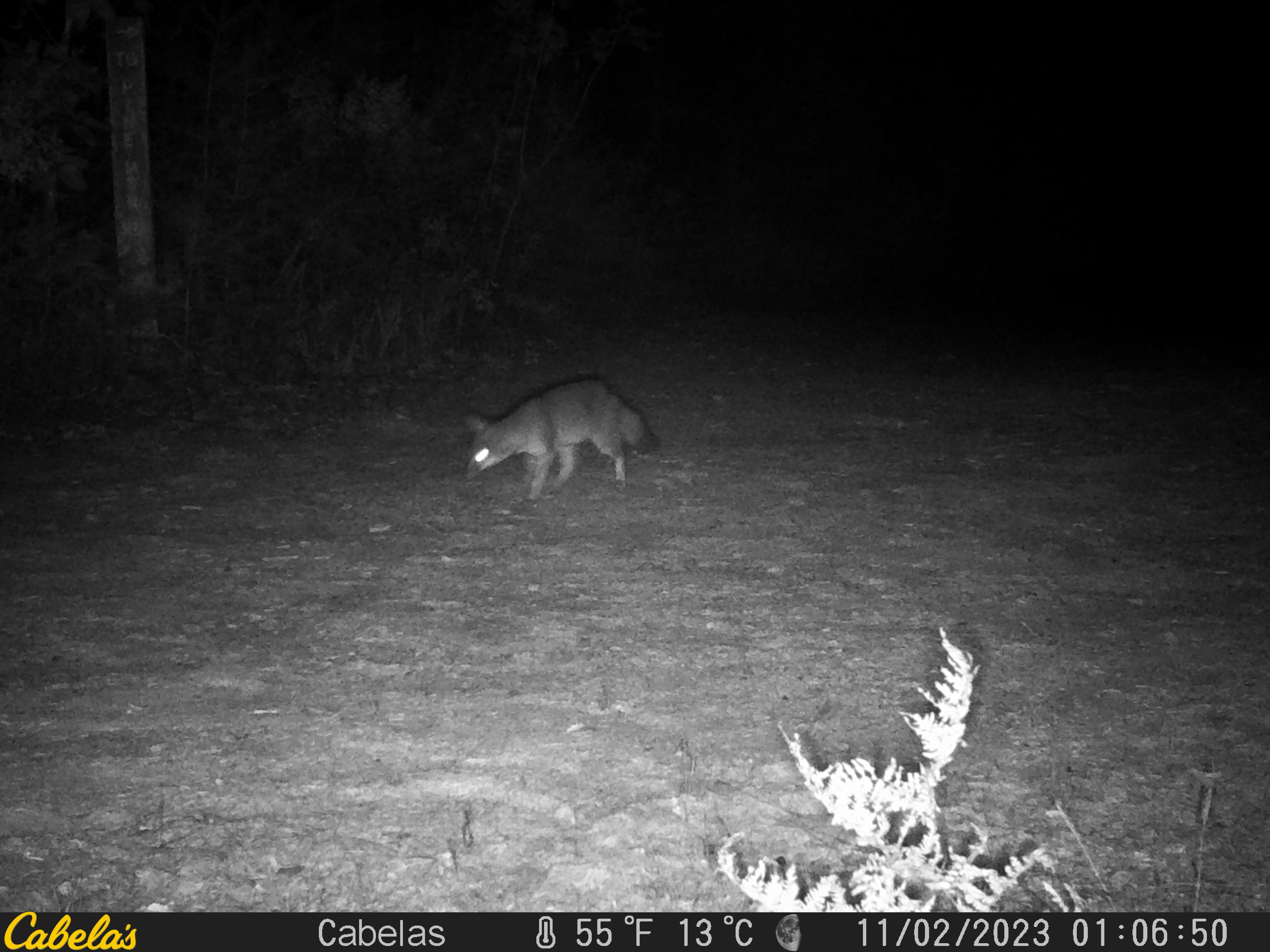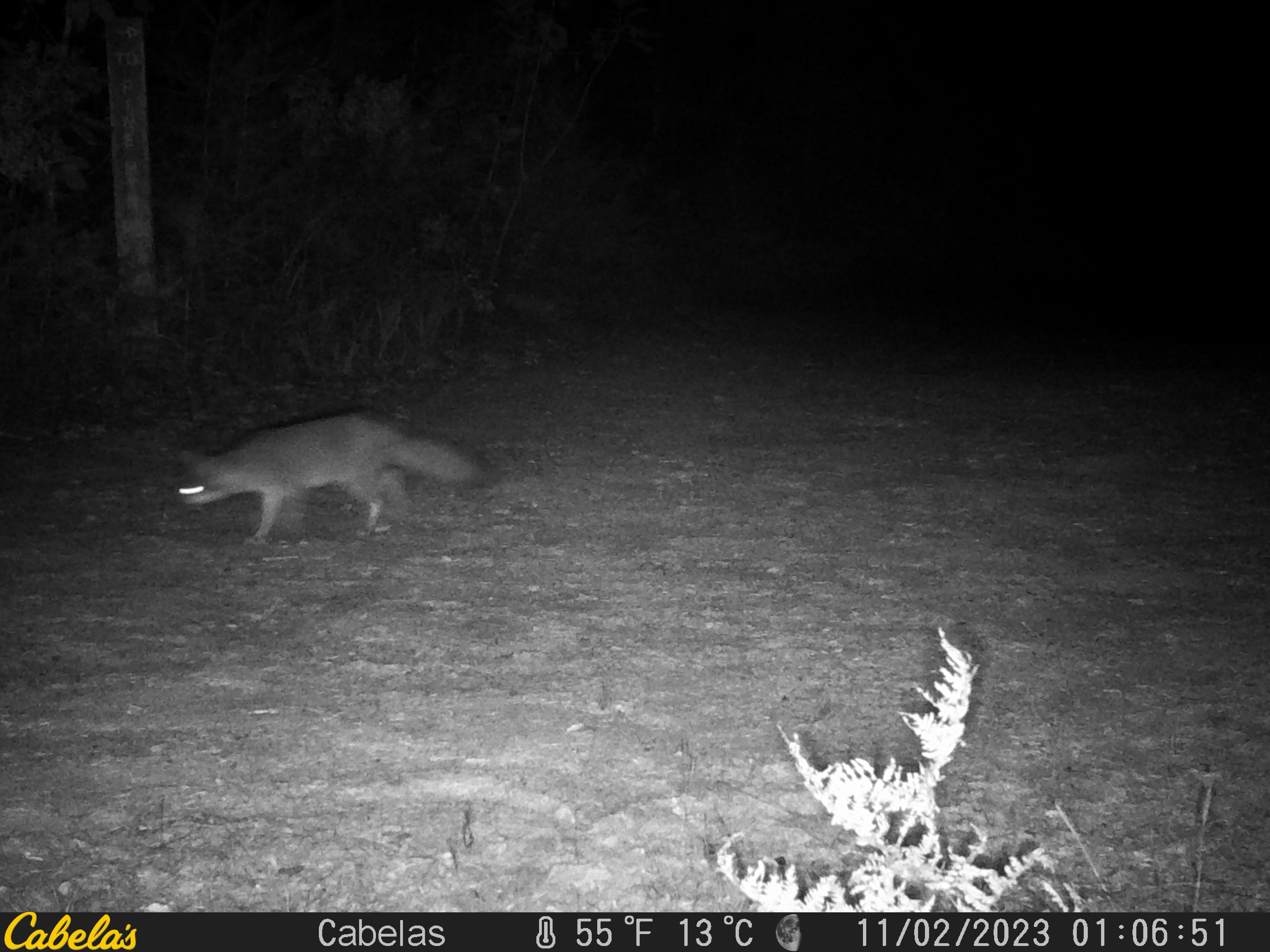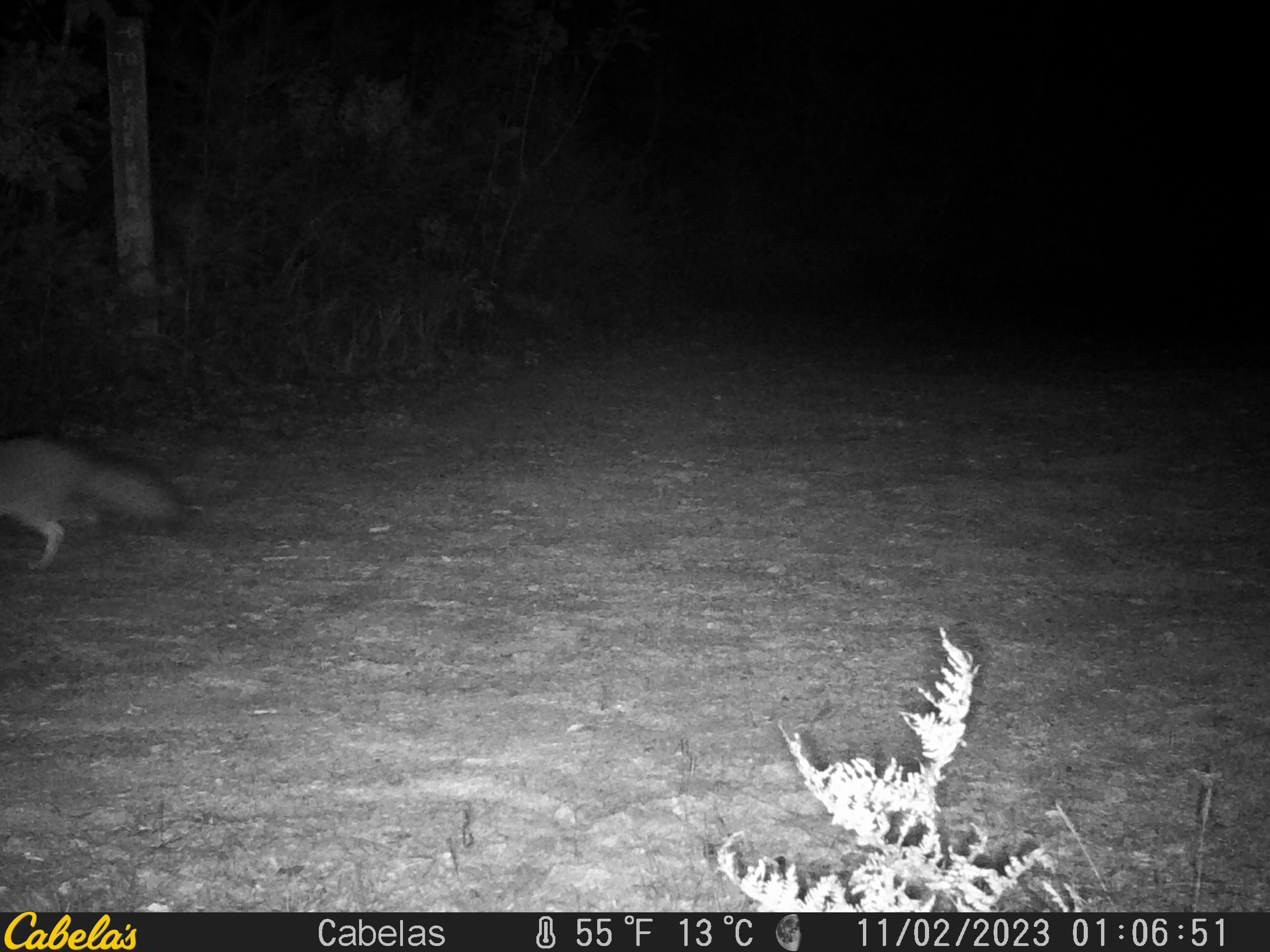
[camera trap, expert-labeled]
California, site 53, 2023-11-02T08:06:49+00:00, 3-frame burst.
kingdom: Animalia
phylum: Chordata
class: Mammalia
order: Carnivora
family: Canidae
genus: Urocyon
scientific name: Urocyon cinereoargenteus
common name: gray fox